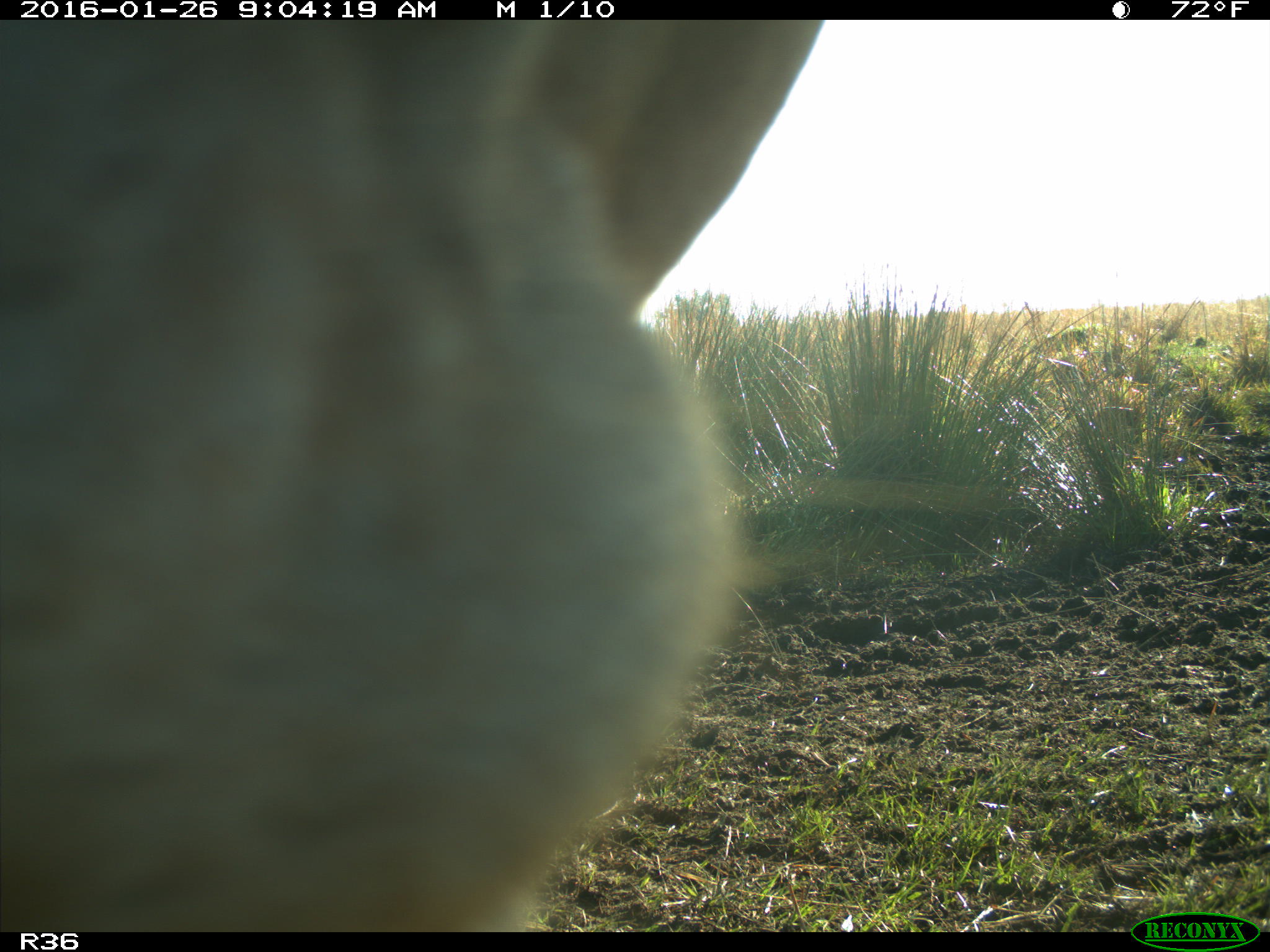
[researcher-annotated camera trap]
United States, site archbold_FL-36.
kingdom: Animalia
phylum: Chordata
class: Mammalia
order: Artiodactyla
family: Bovidae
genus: Bos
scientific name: Bos taurus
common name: domestic cow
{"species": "Bos taurus (domestic cow)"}